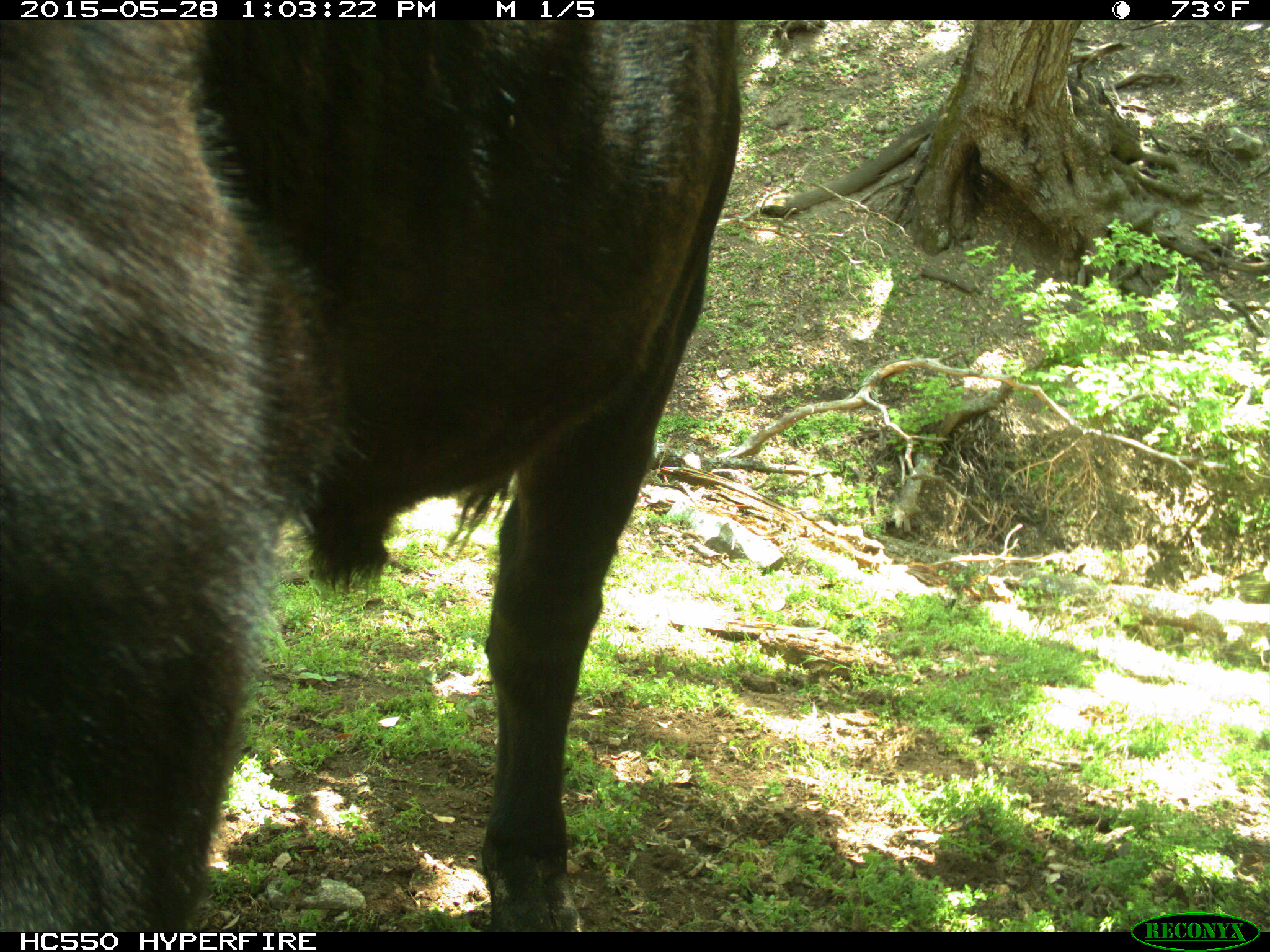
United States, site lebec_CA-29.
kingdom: Animalia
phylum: Chordata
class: Mammalia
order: Artiodactyla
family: Bovidae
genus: Bos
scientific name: Bos taurus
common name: domestic cow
Bos taurus (domestic cow).